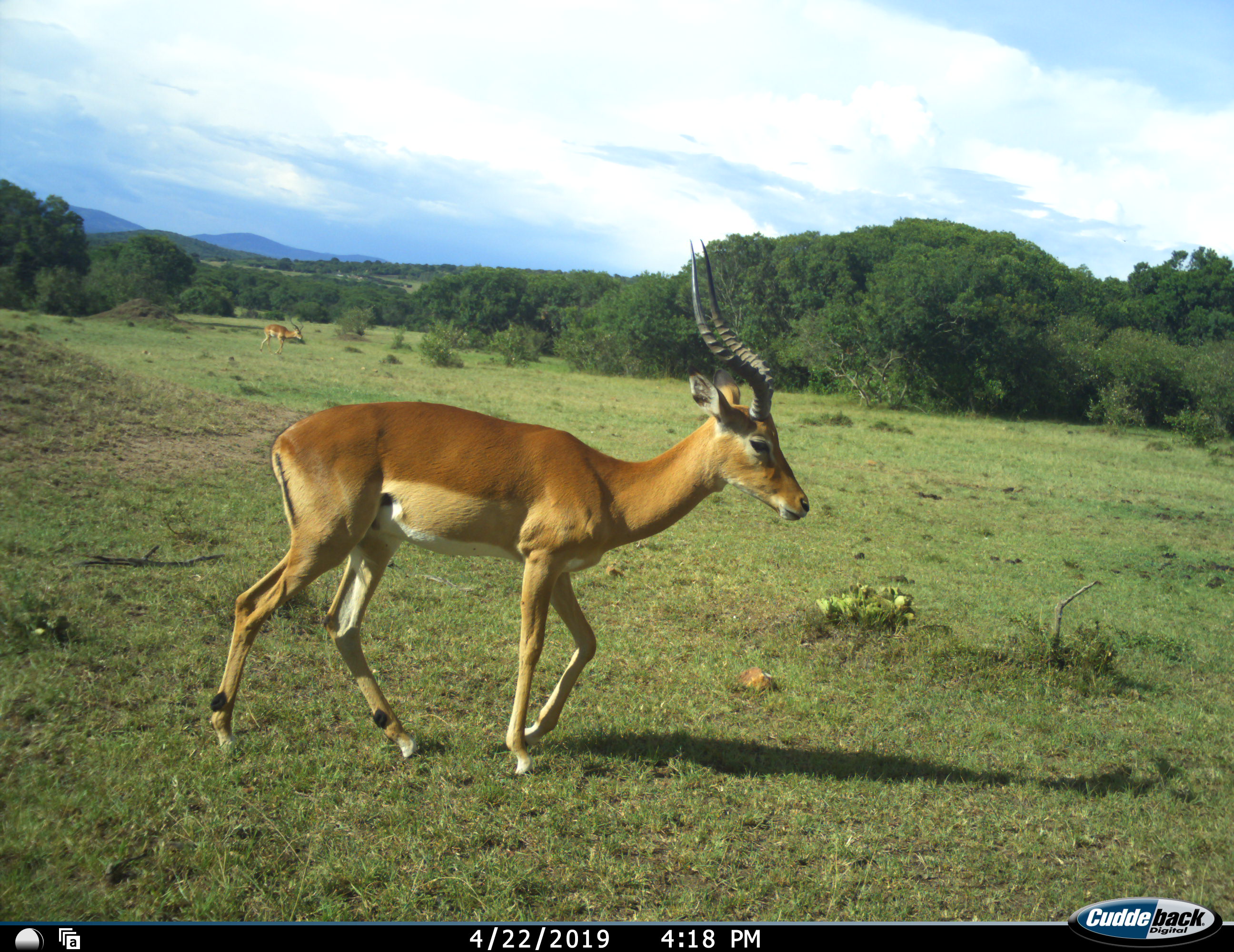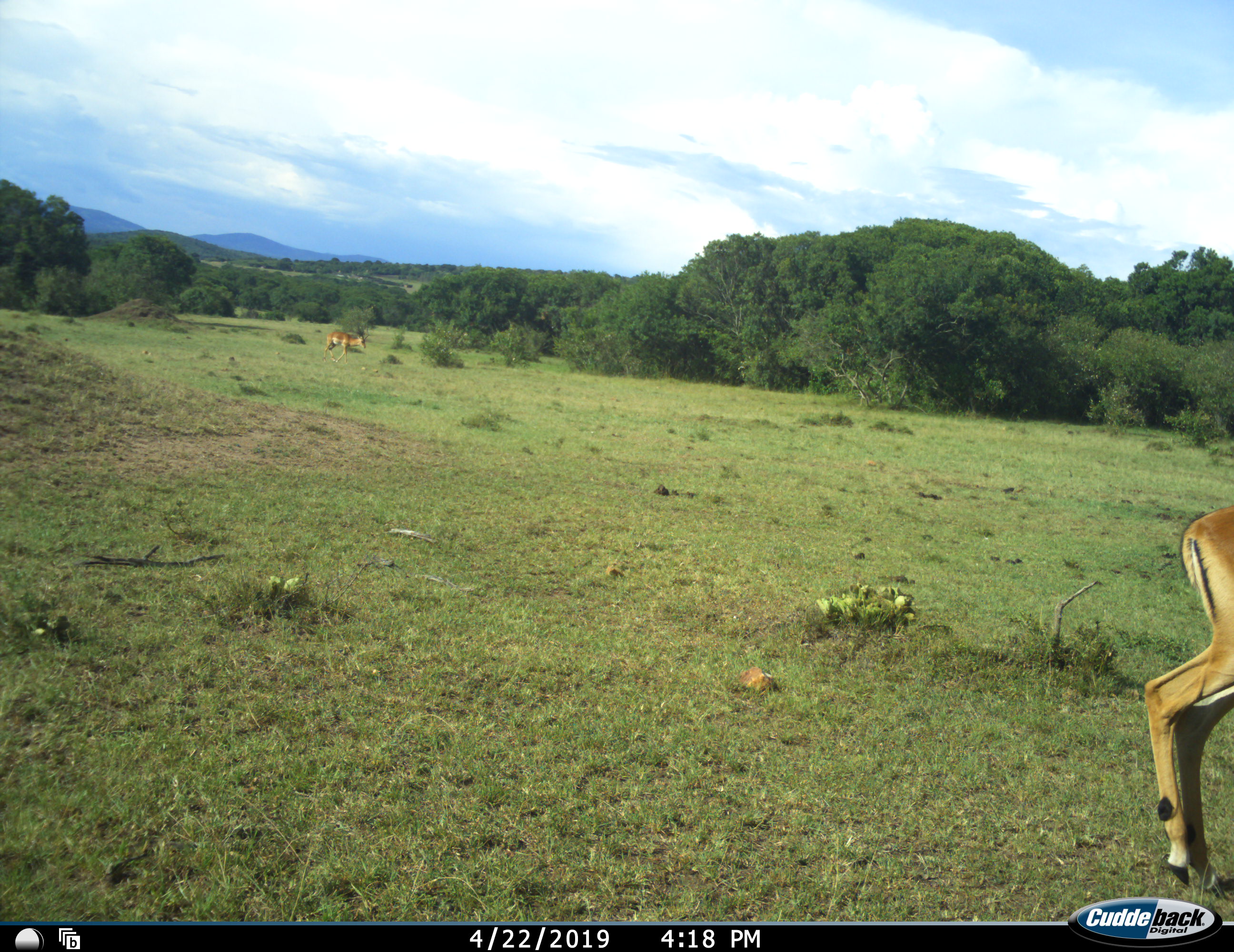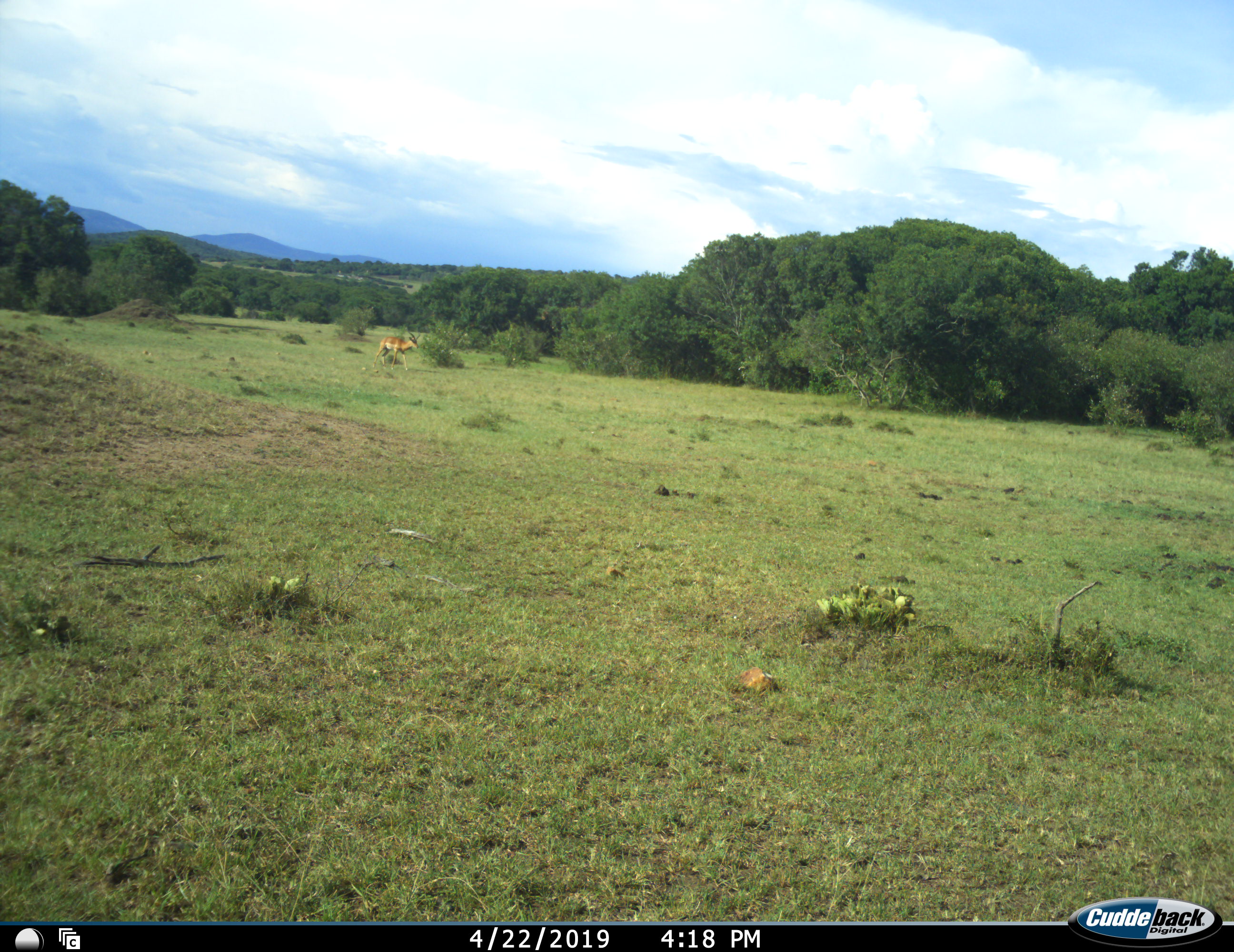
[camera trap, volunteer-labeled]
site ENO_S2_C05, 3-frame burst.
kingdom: Animalia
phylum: Chordata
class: Mammalia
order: Artiodactyla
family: Bovidae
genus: Aepyceros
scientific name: Aepyceros melampus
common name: impala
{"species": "impala (Aepyceros melampus)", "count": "2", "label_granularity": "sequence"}